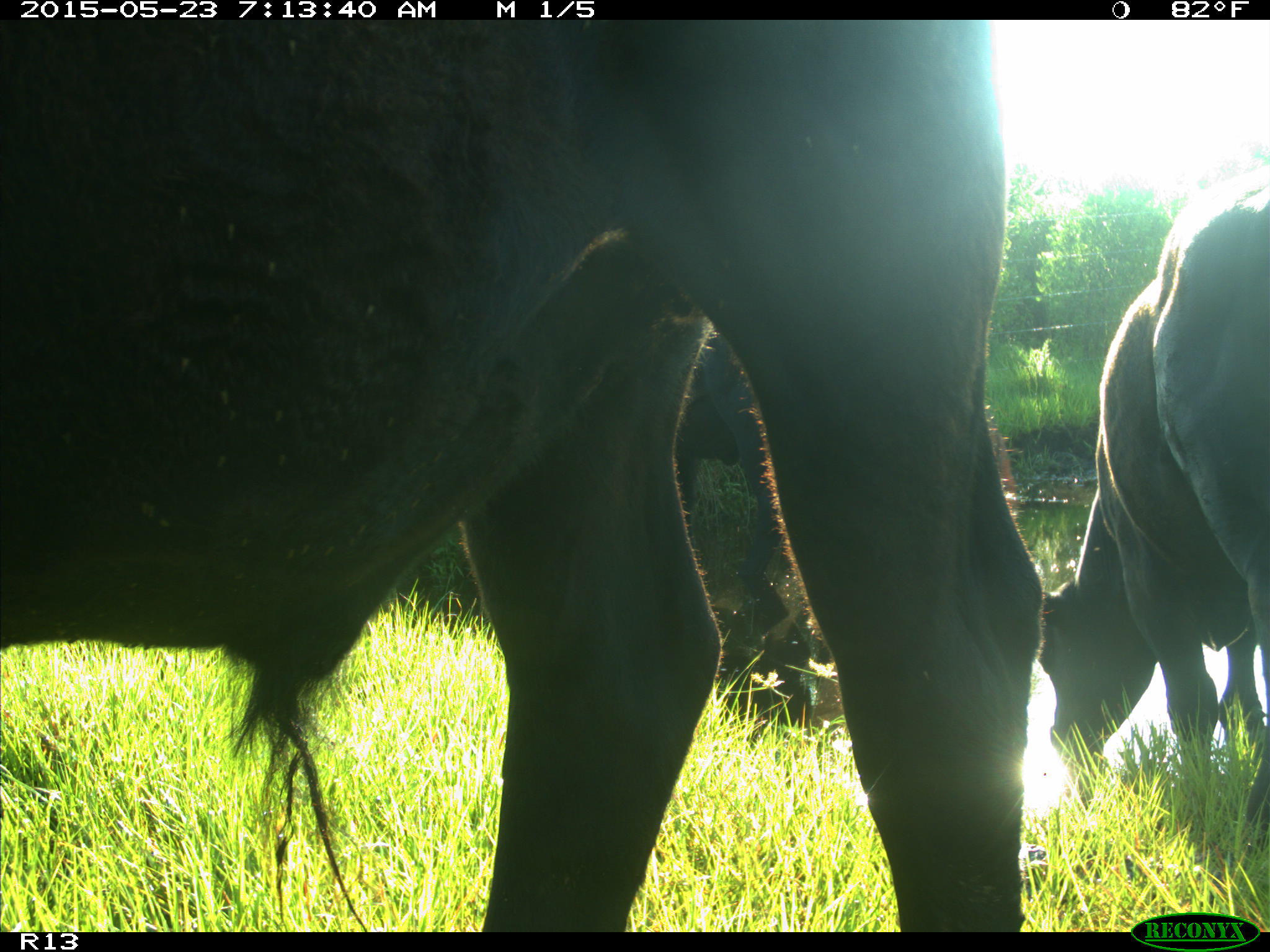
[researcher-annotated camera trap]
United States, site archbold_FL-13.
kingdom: Animalia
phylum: Chordata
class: Mammalia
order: Artiodactyla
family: Bovidae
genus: Bos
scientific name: Bos taurus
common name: domestic cow